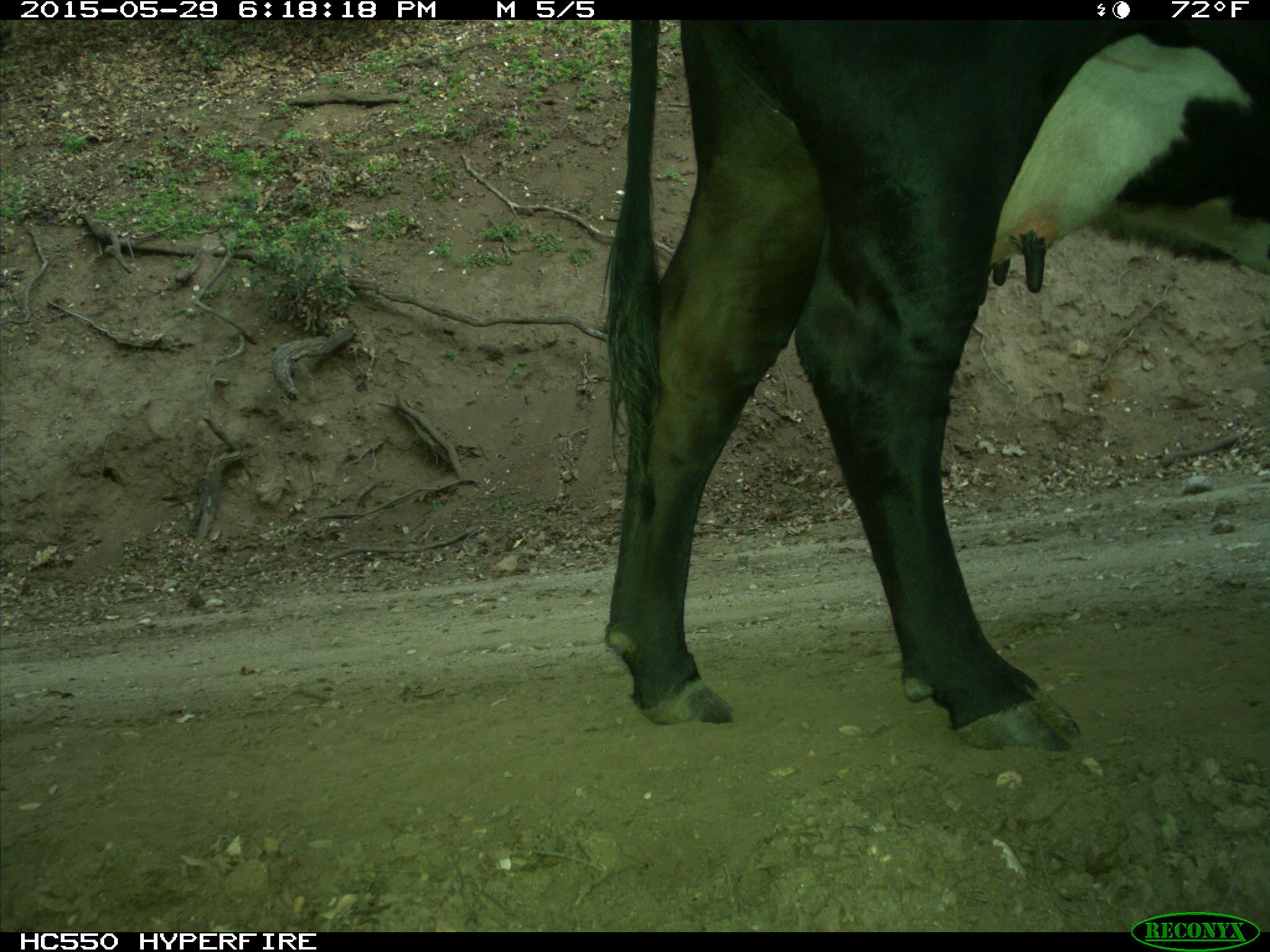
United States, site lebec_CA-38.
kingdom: Animalia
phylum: Chordata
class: Mammalia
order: Artiodactyla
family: Bovidae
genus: Bos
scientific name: Bos taurus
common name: domestic cow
Bos taurus (domestic cow).